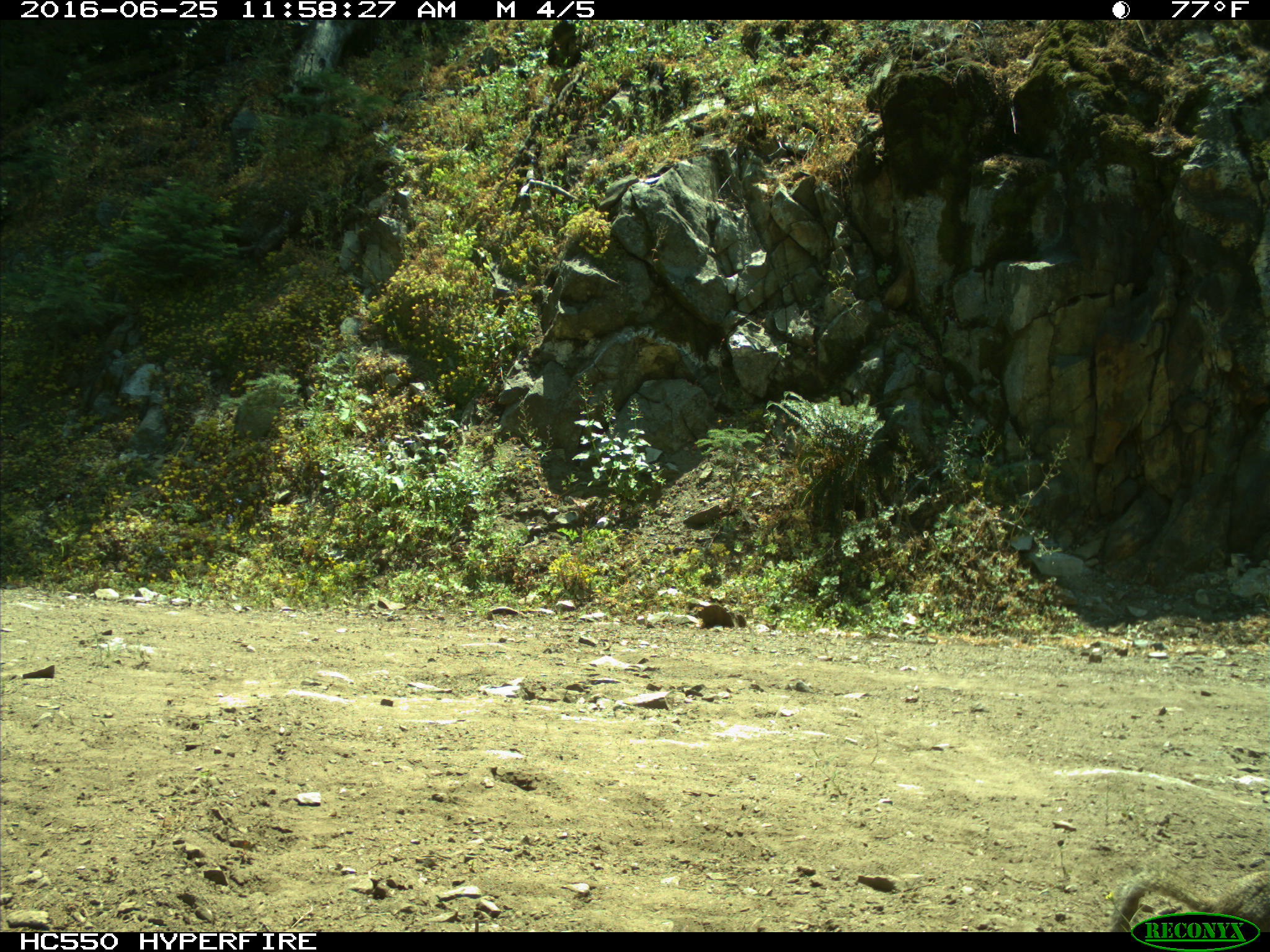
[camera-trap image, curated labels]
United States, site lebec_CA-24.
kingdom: Animalia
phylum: Chordata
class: Mammalia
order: Rodentia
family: Sciuridae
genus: Otospermophilus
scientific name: Otospermophilus beecheyi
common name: california ground squirrel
Otospermophilus beecheyi (california ground squirrel).